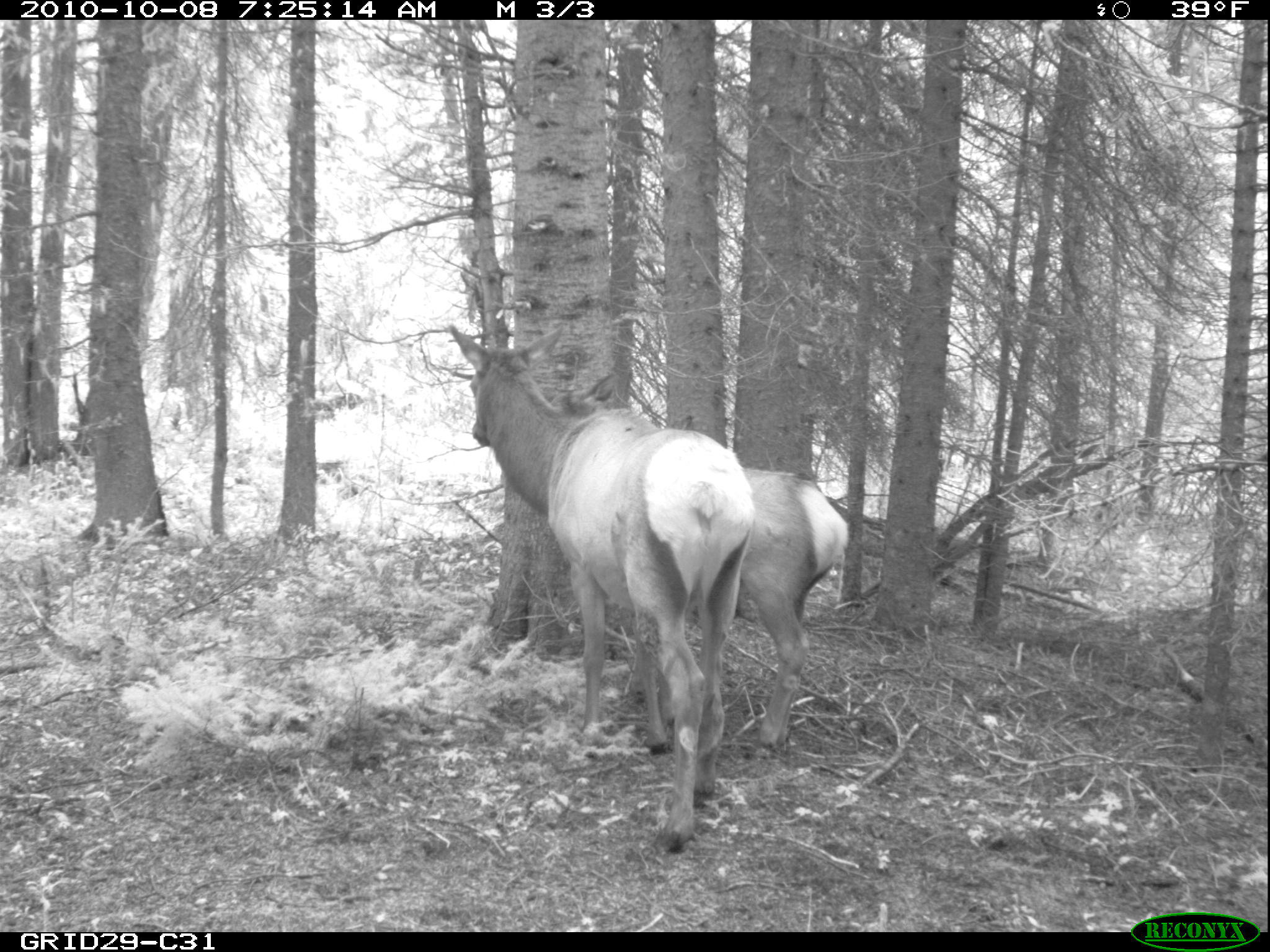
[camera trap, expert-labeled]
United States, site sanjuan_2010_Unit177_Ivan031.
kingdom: Animalia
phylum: Chordata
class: Mammalia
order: Artiodactyla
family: Cervidae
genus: Cervus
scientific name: Cervus elaphus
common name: red deer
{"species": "Cervus elaphus (red deer)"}